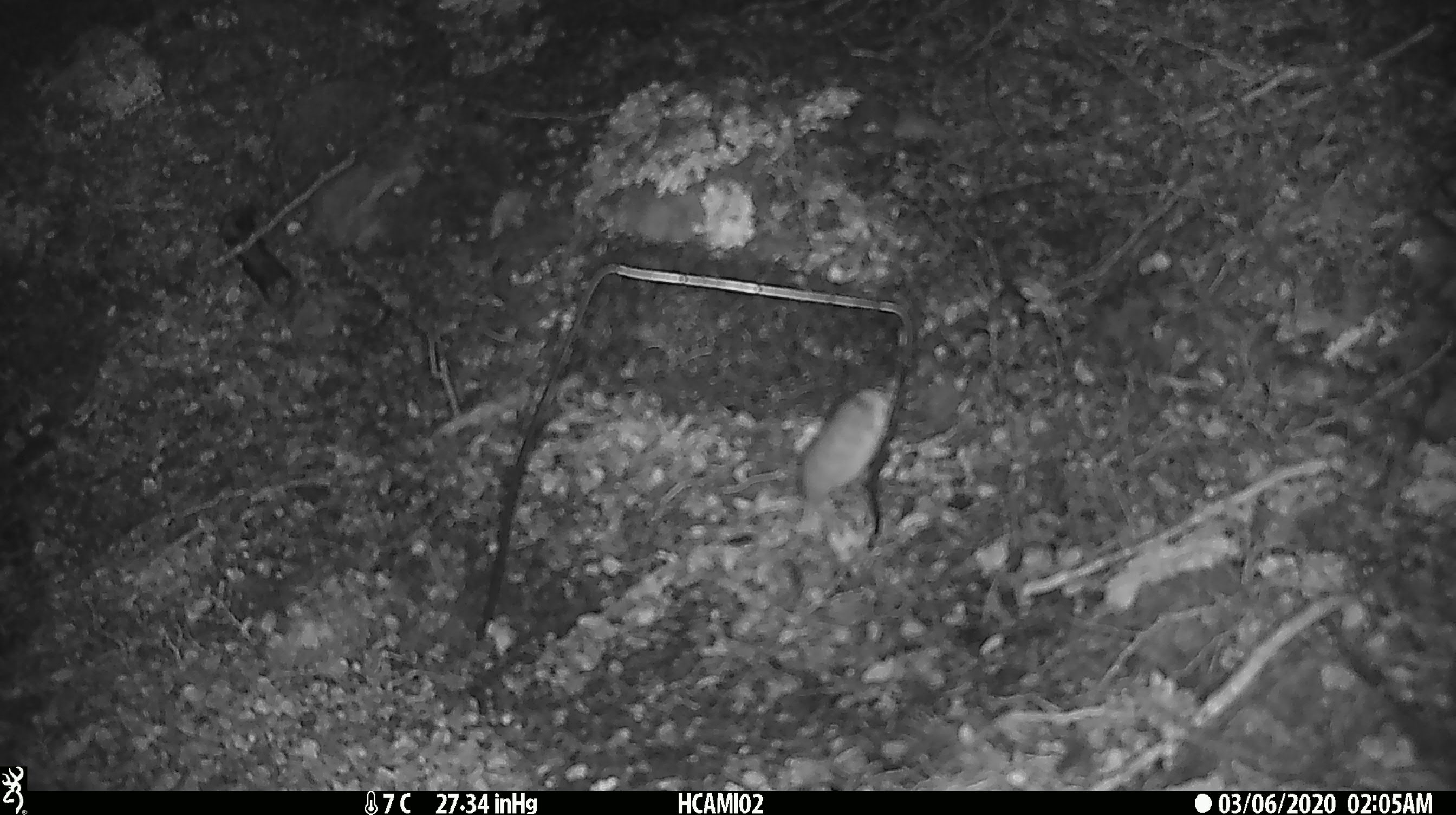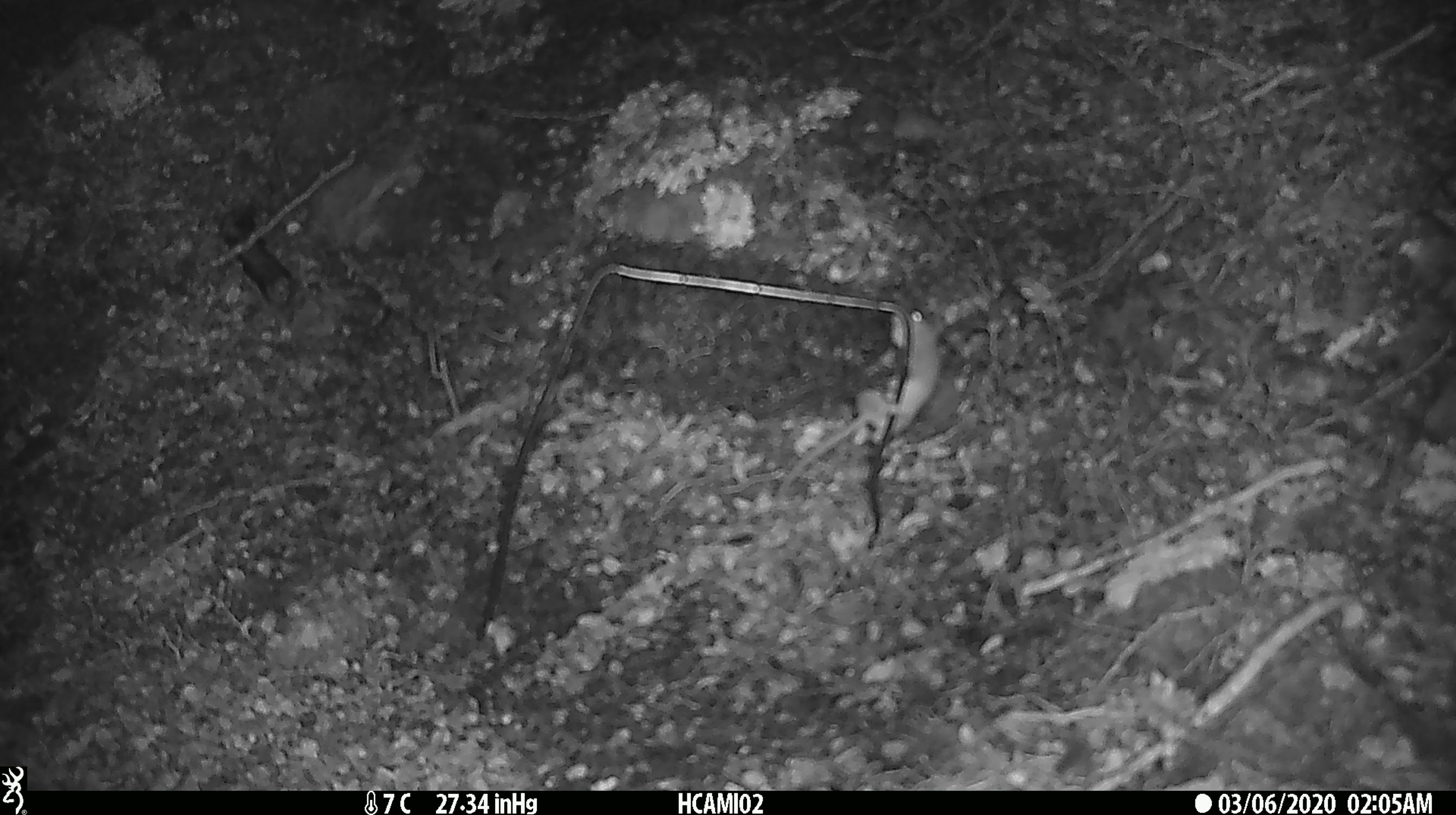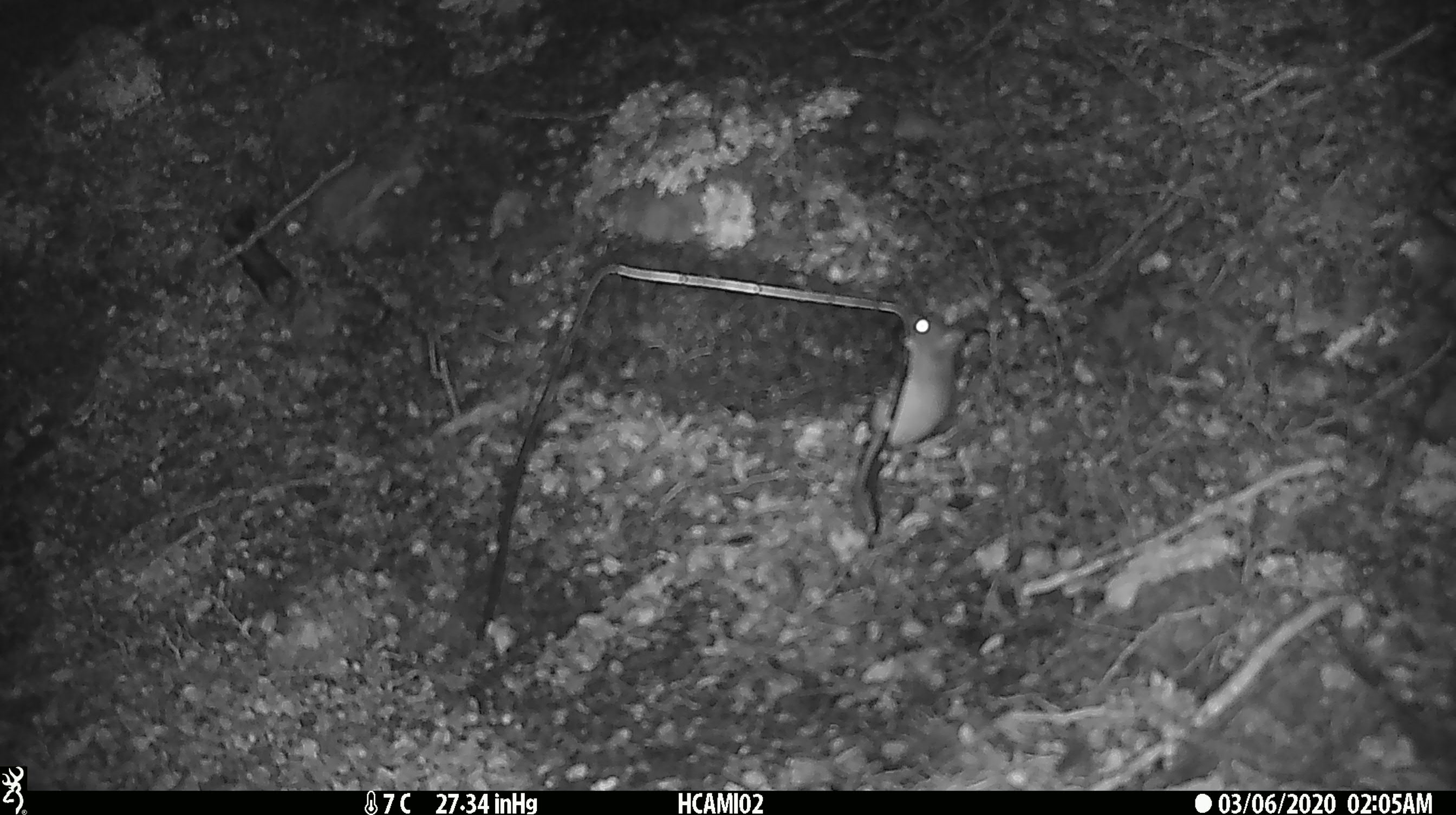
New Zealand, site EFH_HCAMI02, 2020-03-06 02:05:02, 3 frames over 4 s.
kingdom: Animalia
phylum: Chordata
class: Mammalia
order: Rodentia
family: Muridae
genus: Mus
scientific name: Mus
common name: mouse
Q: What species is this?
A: Mouse (Mus).